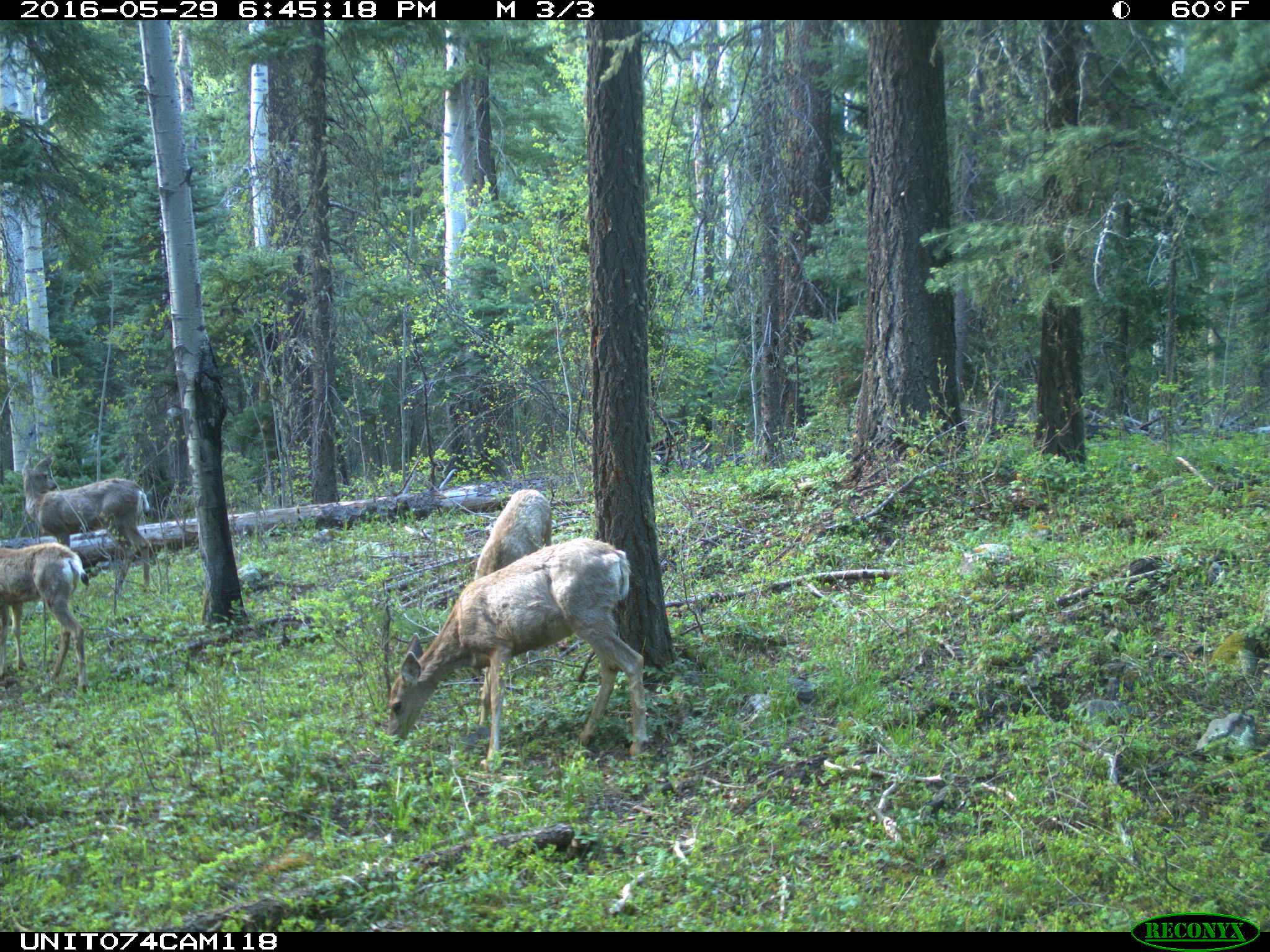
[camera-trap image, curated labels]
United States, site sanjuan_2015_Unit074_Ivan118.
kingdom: Animalia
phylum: Chordata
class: Mammalia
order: Artiodactyla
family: Cervidae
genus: Odocoileus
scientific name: Odocoileus hemionus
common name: mule deer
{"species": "Odocoileus hemionus (mule deer)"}